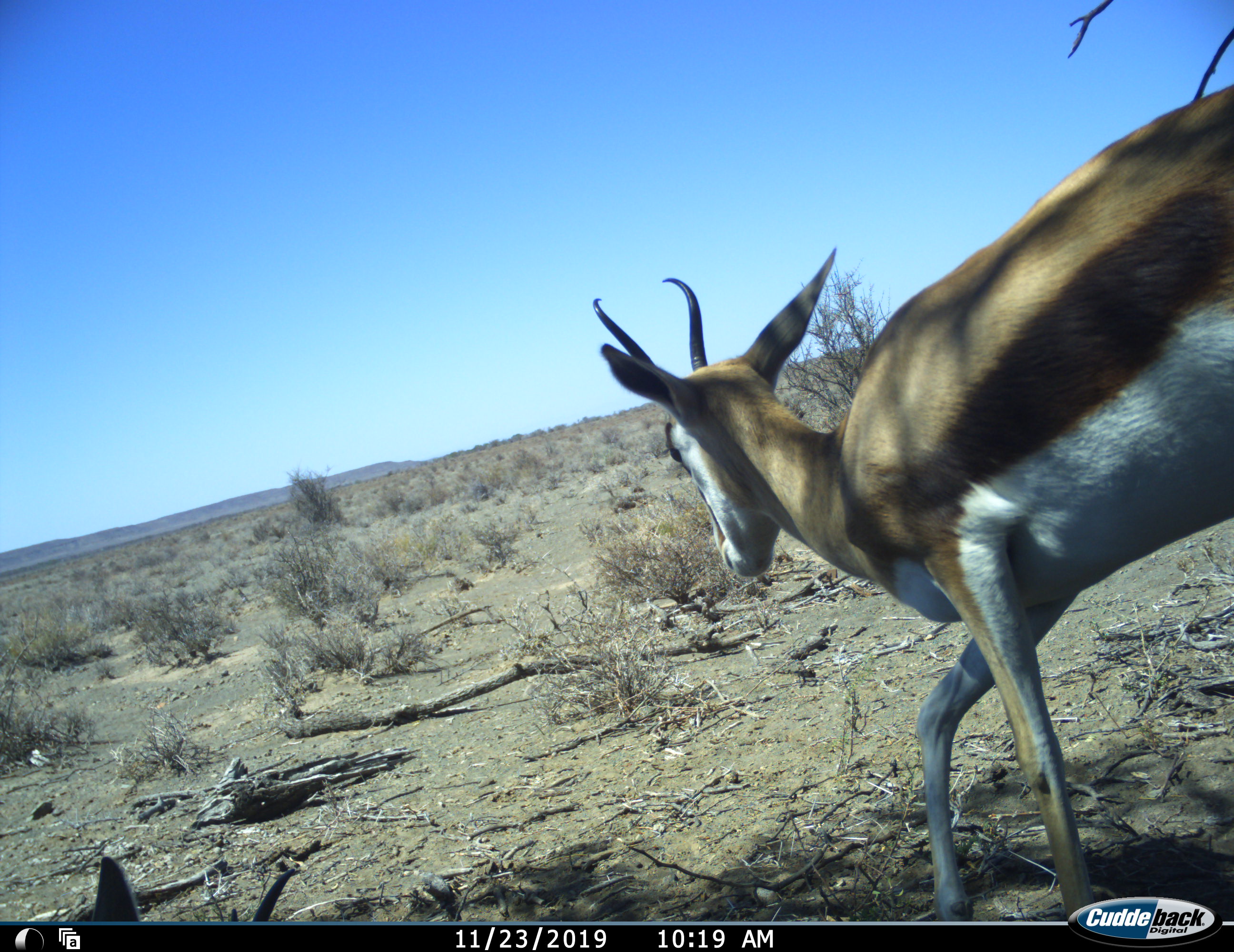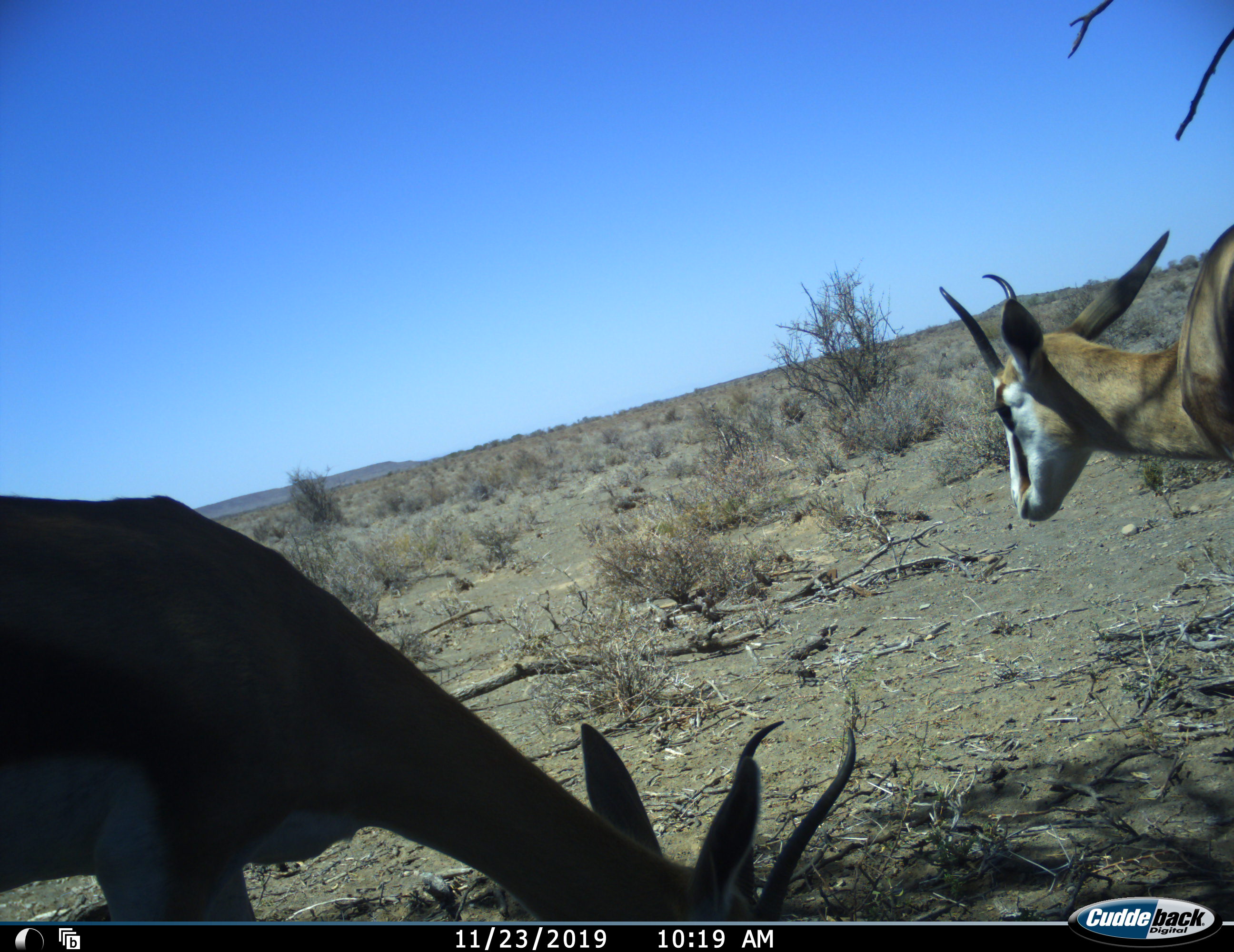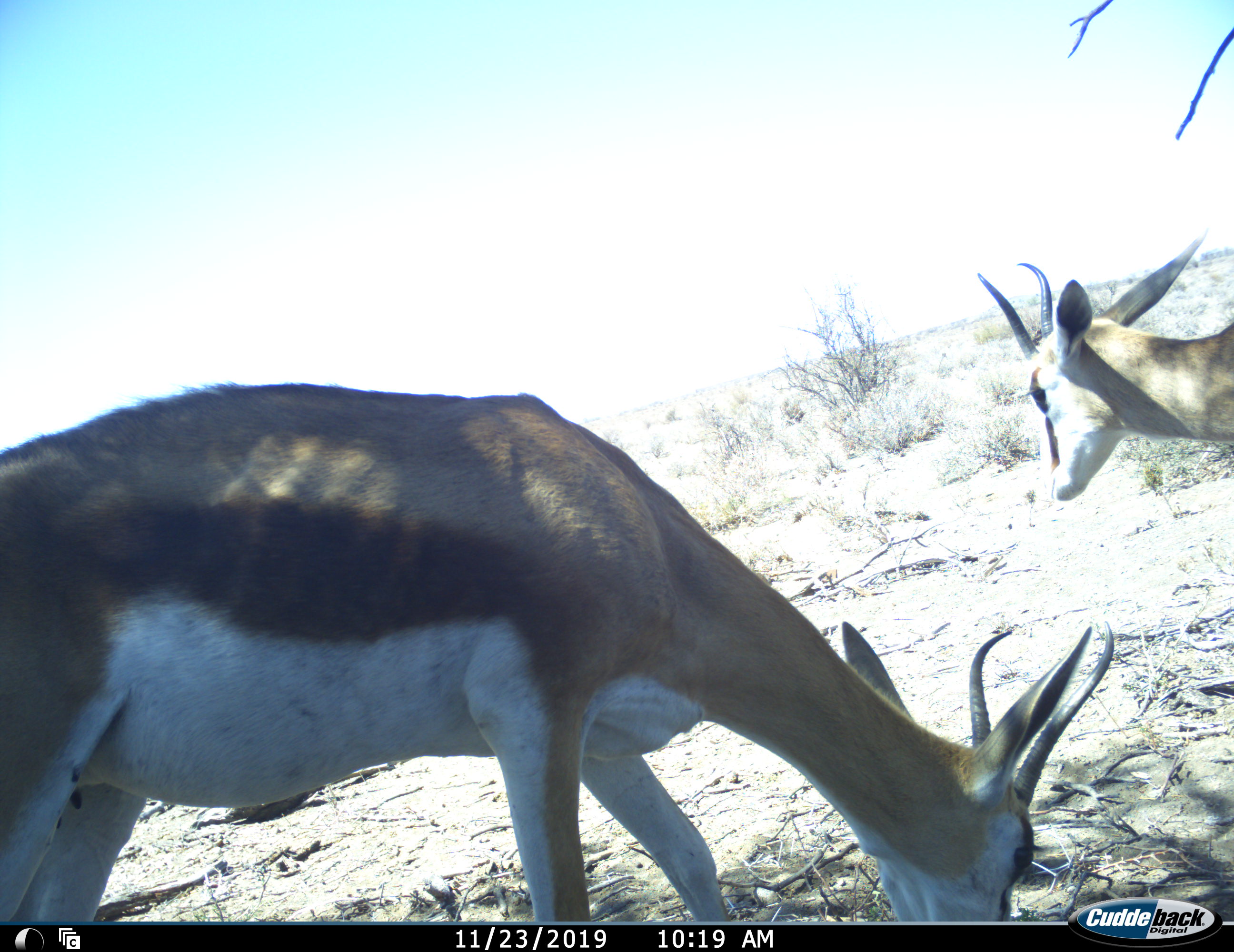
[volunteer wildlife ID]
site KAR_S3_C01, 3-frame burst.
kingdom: Animalia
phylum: Chordata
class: Mammalia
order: Artiodactyla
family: Bovidae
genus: Antidorcas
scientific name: Antidorcas marsupialis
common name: springbok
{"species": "springbok (Antidorcas marsupialis)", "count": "2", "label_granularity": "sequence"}